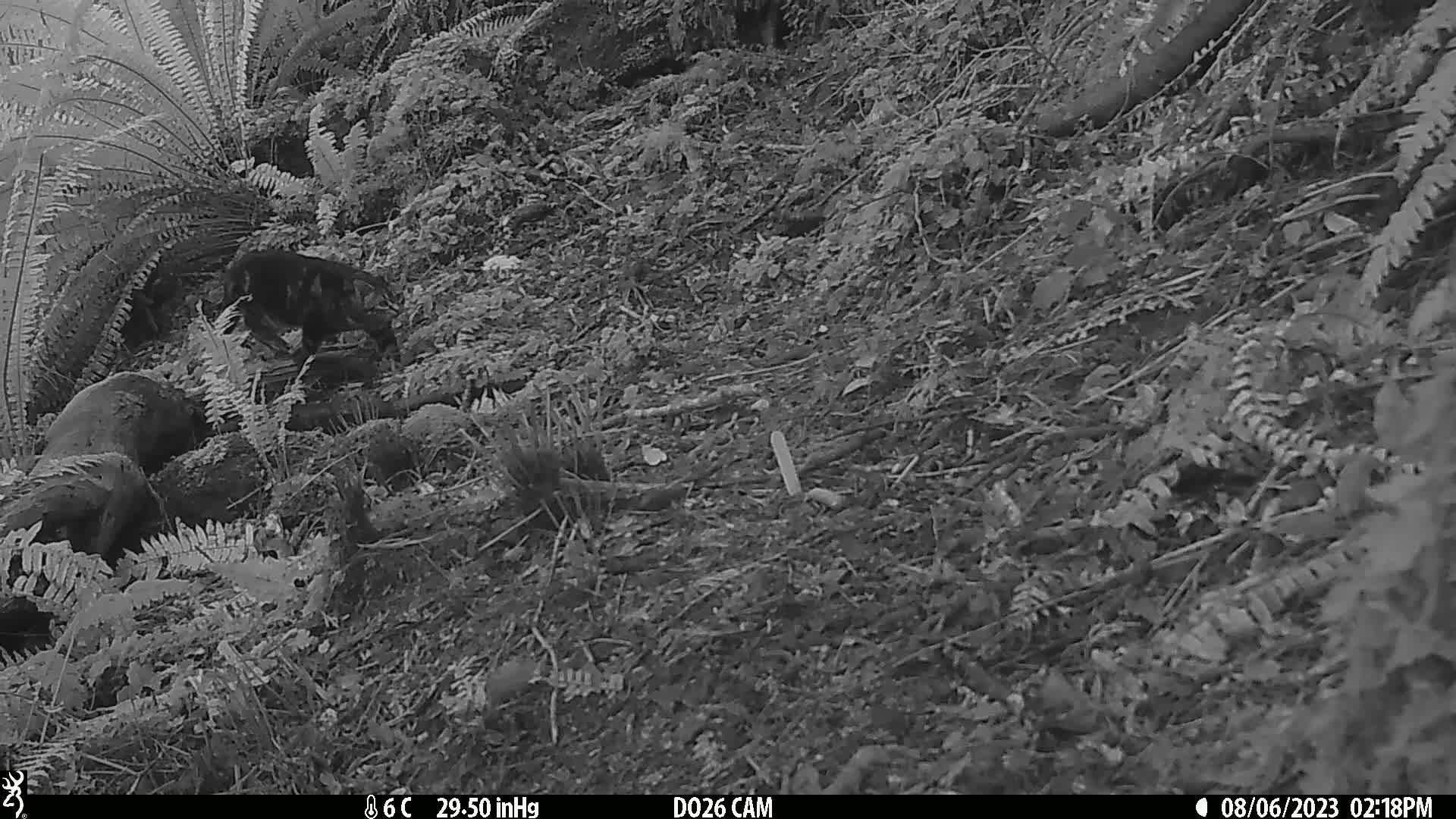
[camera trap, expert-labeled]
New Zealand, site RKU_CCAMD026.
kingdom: Animalia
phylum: Chordata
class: Mammalia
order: Carnivora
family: Felidae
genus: Felis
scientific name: Felis catus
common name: domestic cat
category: cat